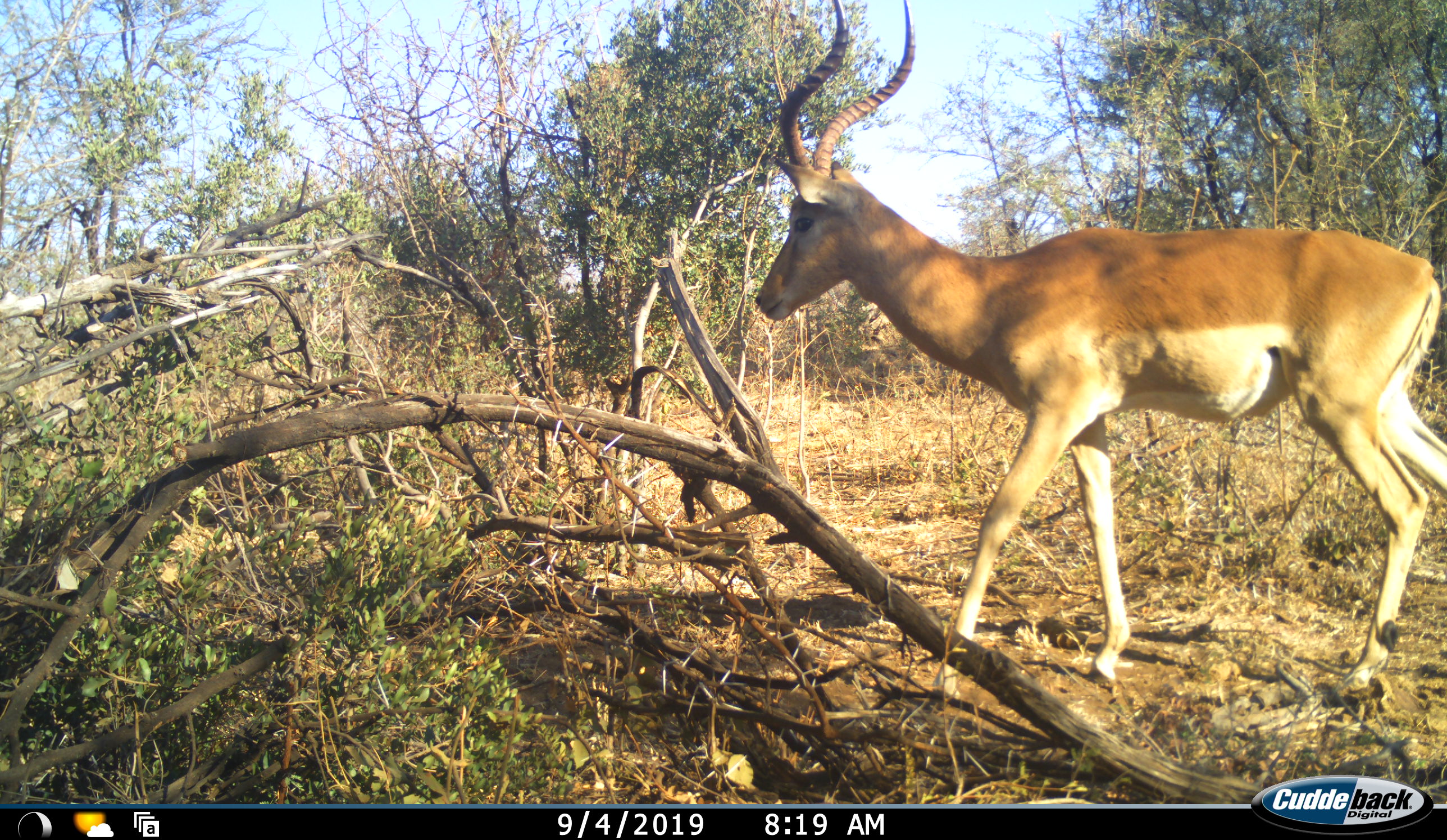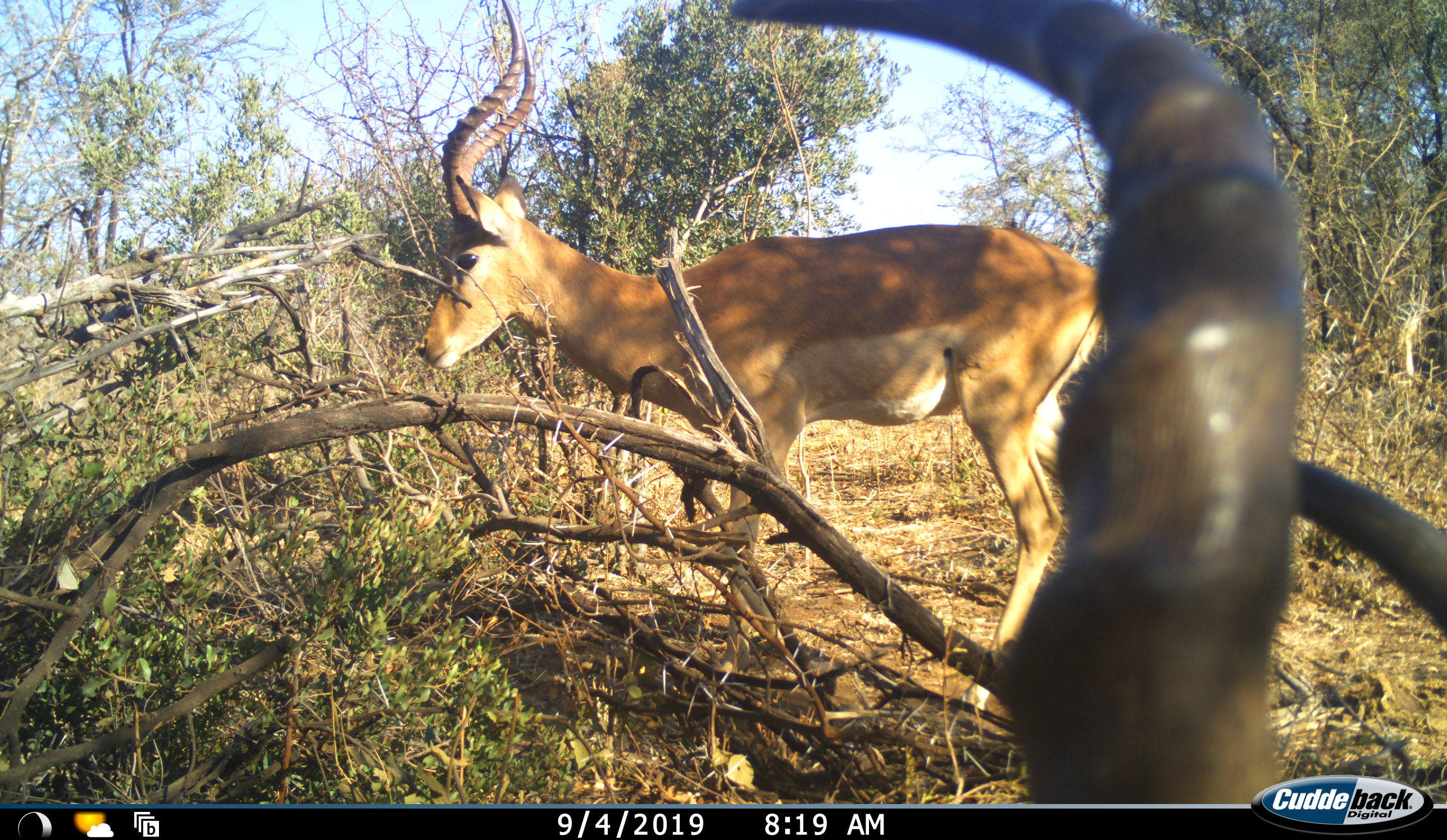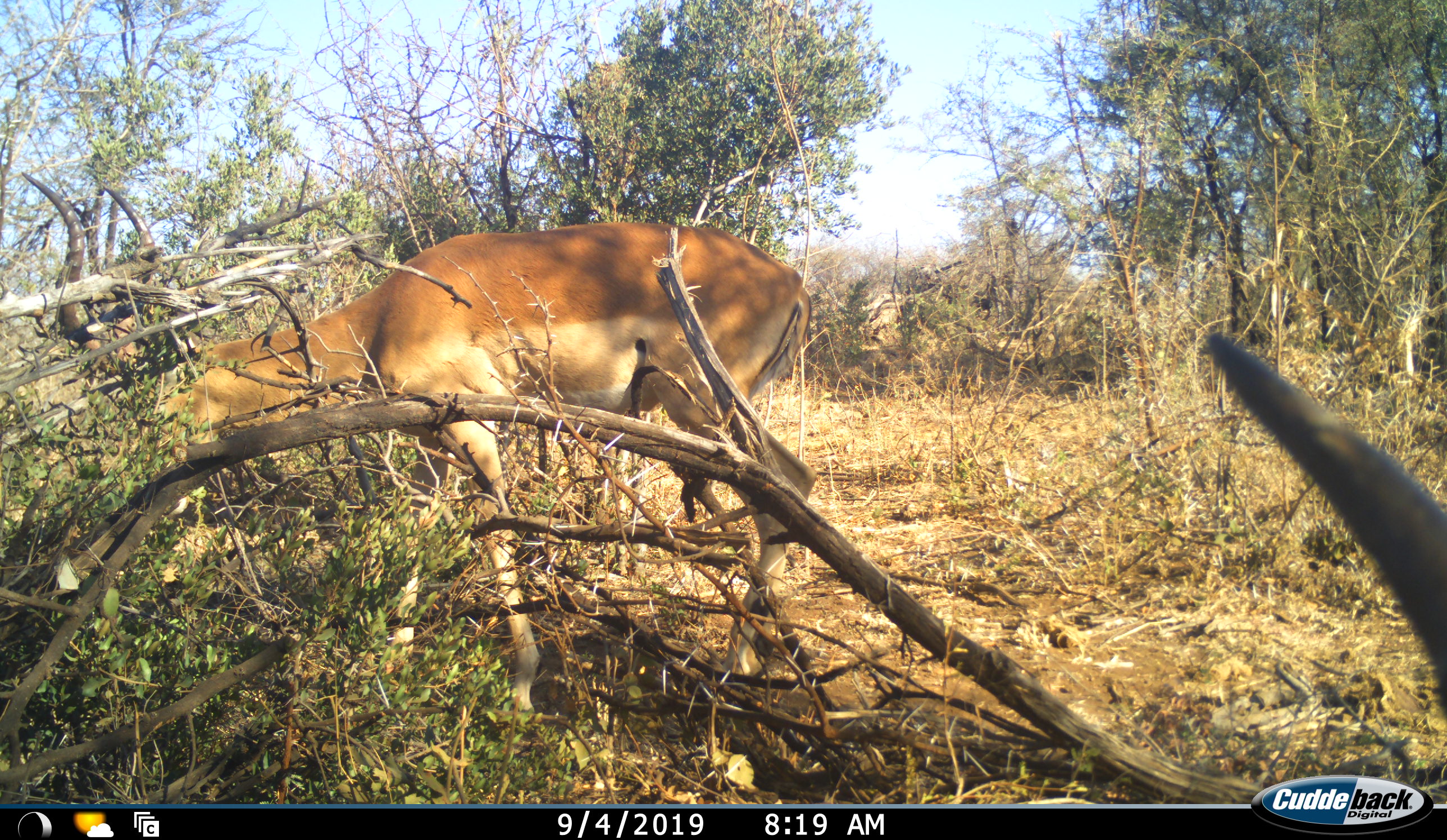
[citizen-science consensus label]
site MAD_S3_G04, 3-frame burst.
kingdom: Animalia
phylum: Chordata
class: Mammalia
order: Artiodactyla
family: Bovidae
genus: Aepyceros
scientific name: Aepyceros melampus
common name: impala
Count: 2.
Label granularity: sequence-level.